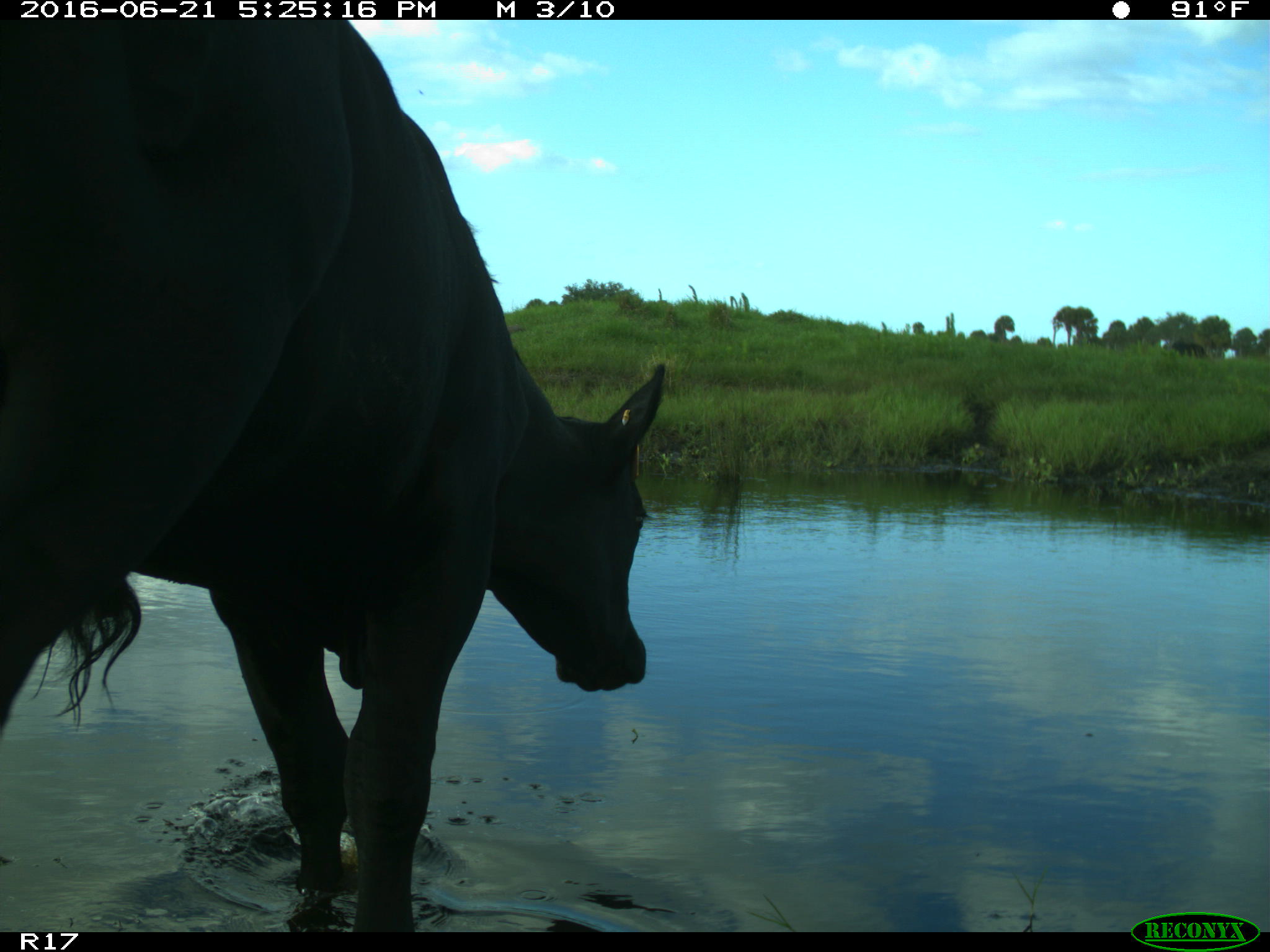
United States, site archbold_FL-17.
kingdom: Animalia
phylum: Chordata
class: Mammalia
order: Artiodactyla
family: Bovidae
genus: Bos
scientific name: Bos taurus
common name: domestic cow